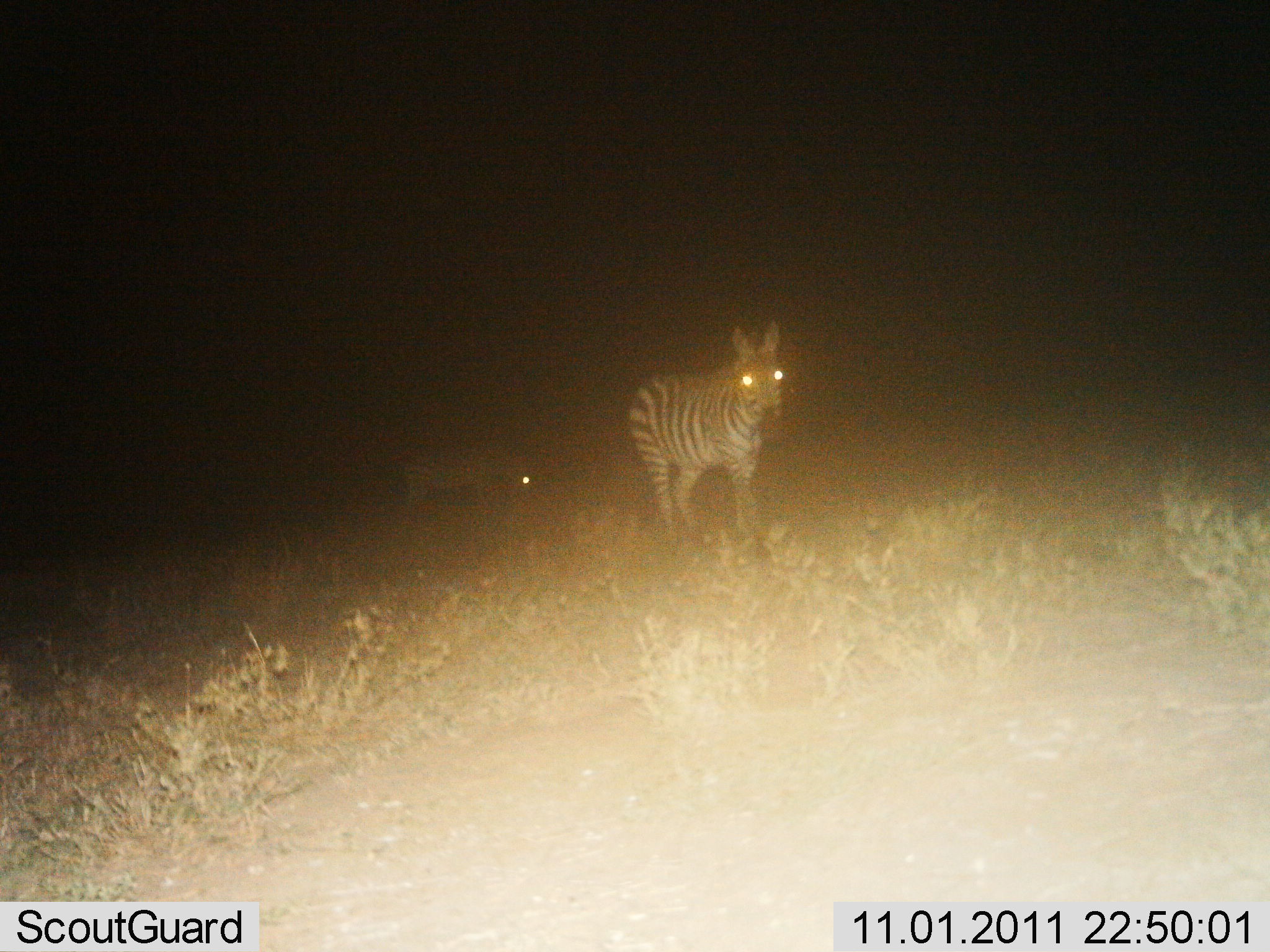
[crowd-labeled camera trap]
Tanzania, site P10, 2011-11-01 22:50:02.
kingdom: Animalia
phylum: Chordata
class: Mammalia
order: Perissodactyla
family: Equidae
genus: Equus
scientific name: Equus quagga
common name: plains zebra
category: zebra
Zebra (plains zebra) (Equus quagga), count 2. Behavior (volunteer vote fractions): standing 62%, resting 0%, moving 46%, interacting 0%. Young present (vote fraction): 0%. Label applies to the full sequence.